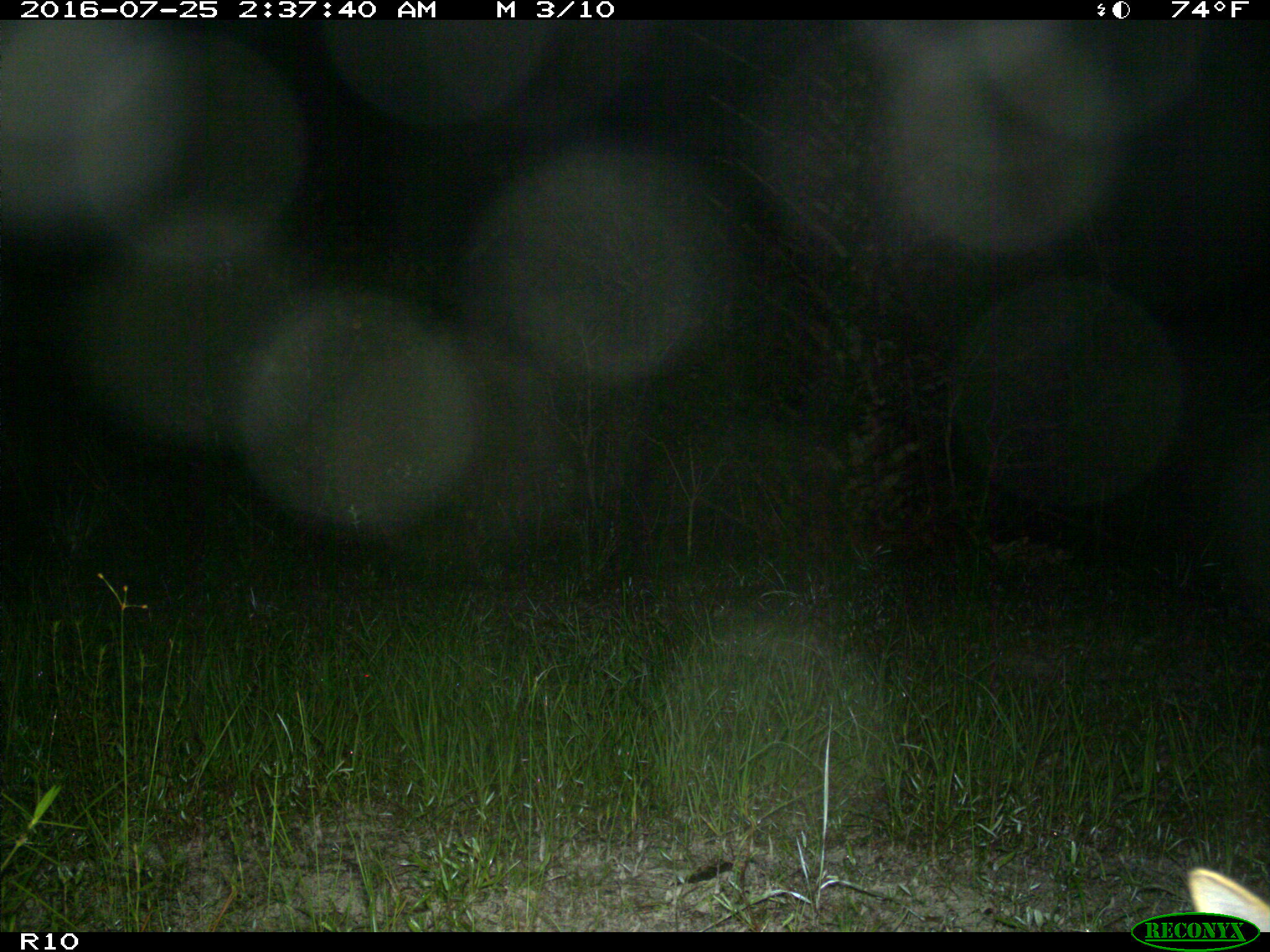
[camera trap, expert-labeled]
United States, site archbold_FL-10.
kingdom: Animalia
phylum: Chordata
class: Mammalia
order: Carnivora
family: Canidae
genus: Canis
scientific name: Canis latrans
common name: coyote